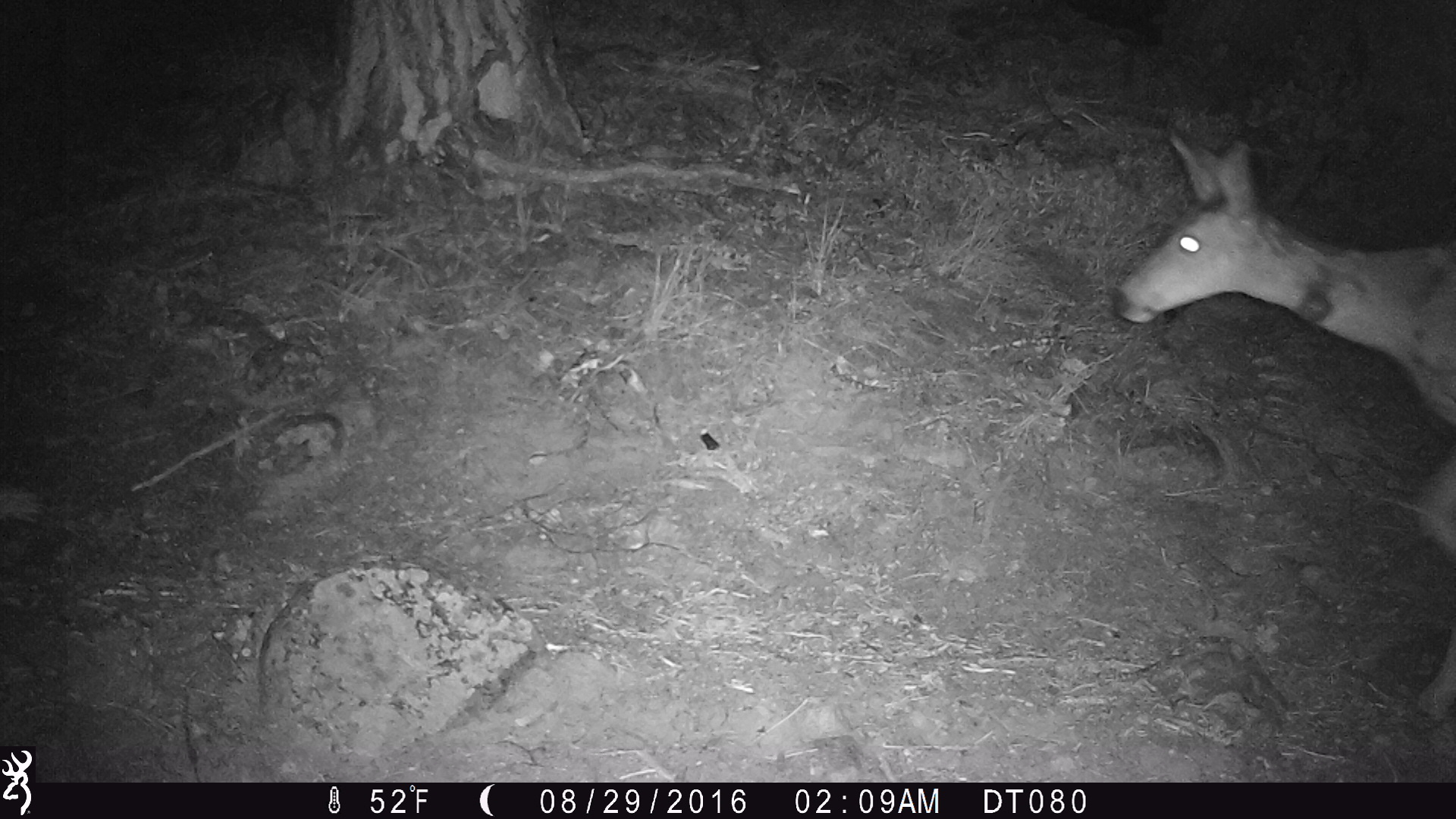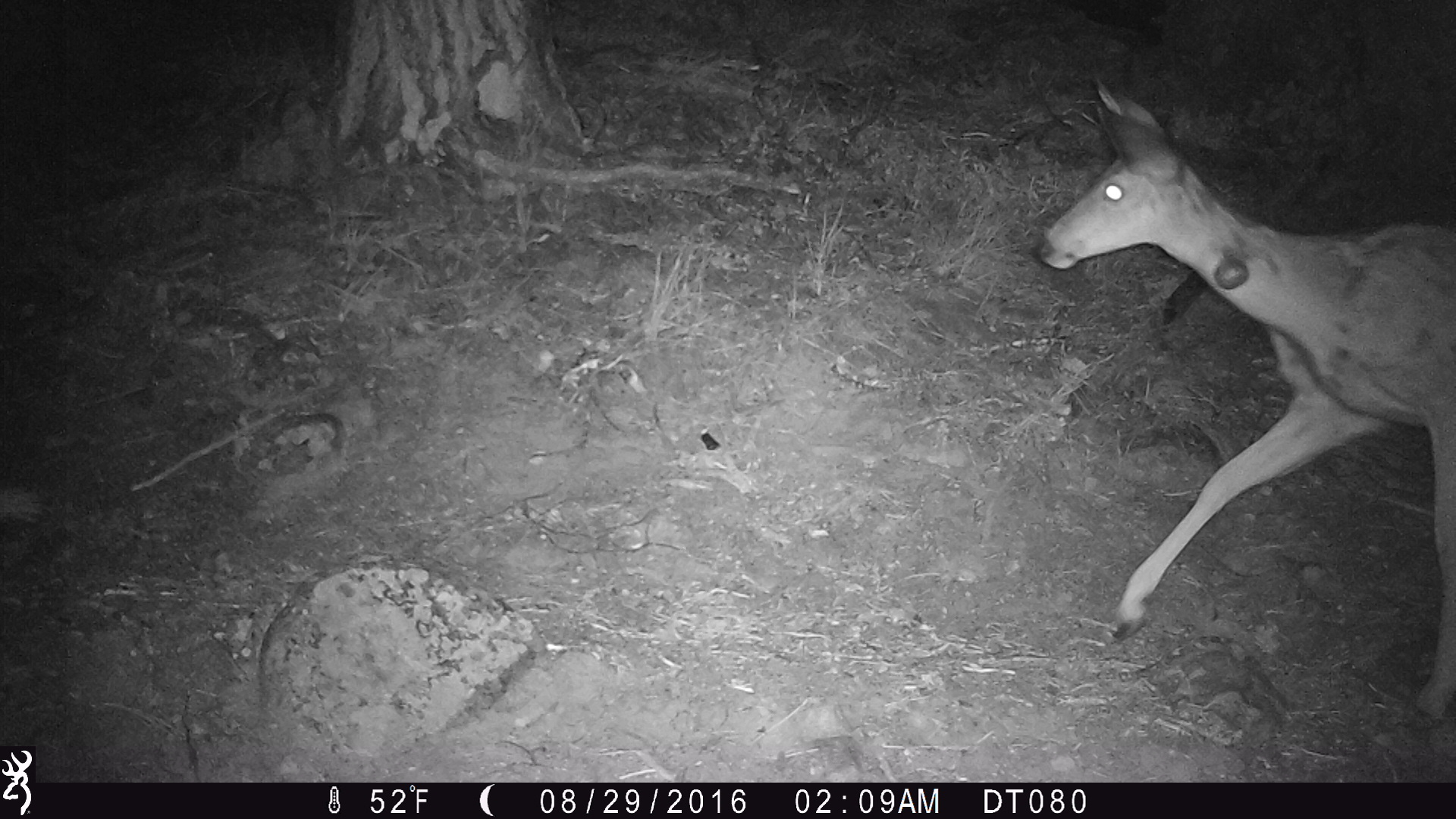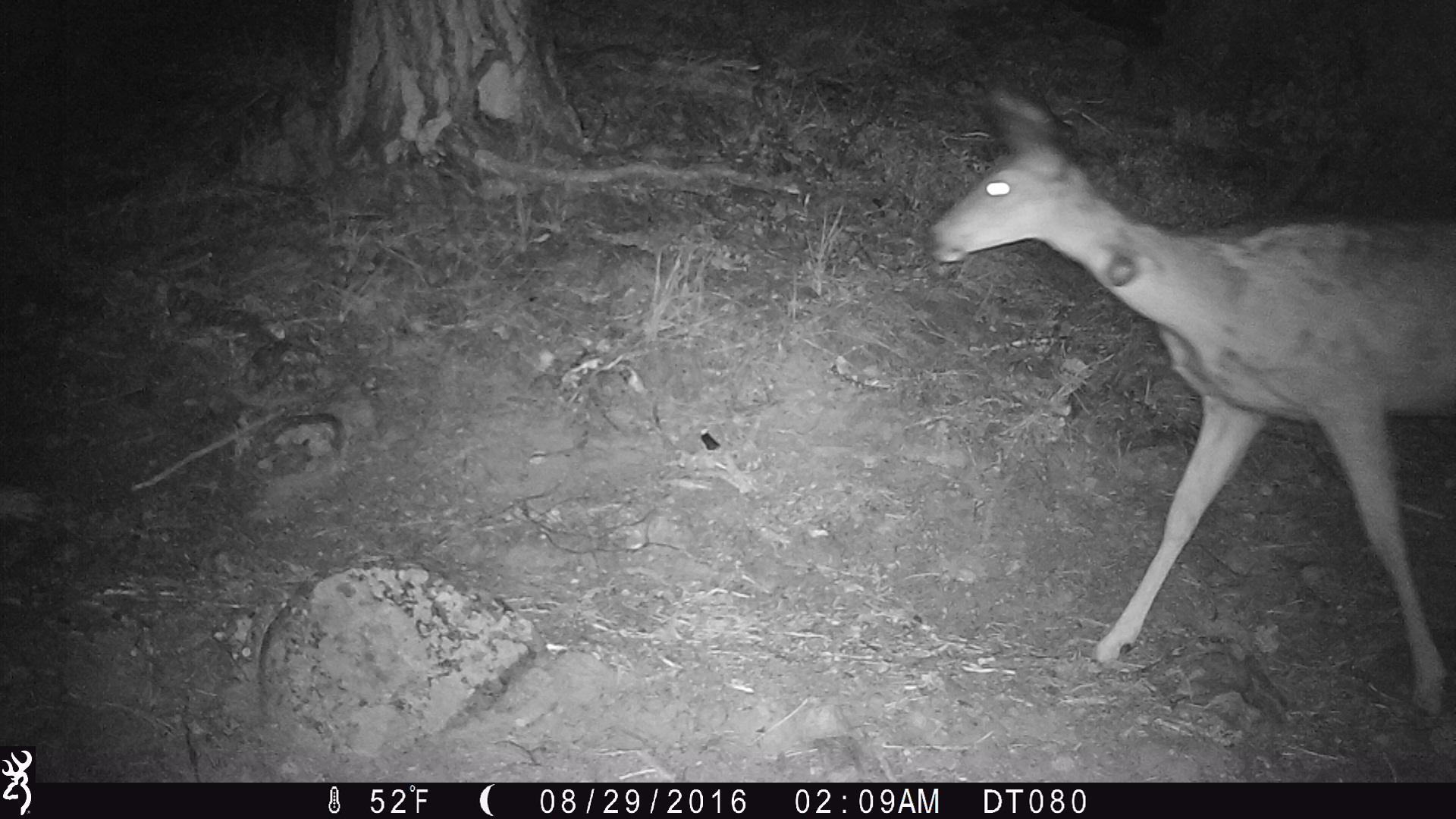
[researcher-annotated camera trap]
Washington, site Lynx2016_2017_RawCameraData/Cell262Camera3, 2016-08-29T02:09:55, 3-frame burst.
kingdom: Animalia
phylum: Chordata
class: Mammalia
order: Artiodactyla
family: Cervidae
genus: Odocoileus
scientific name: Odocoileus hemionus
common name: mule deer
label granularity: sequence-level